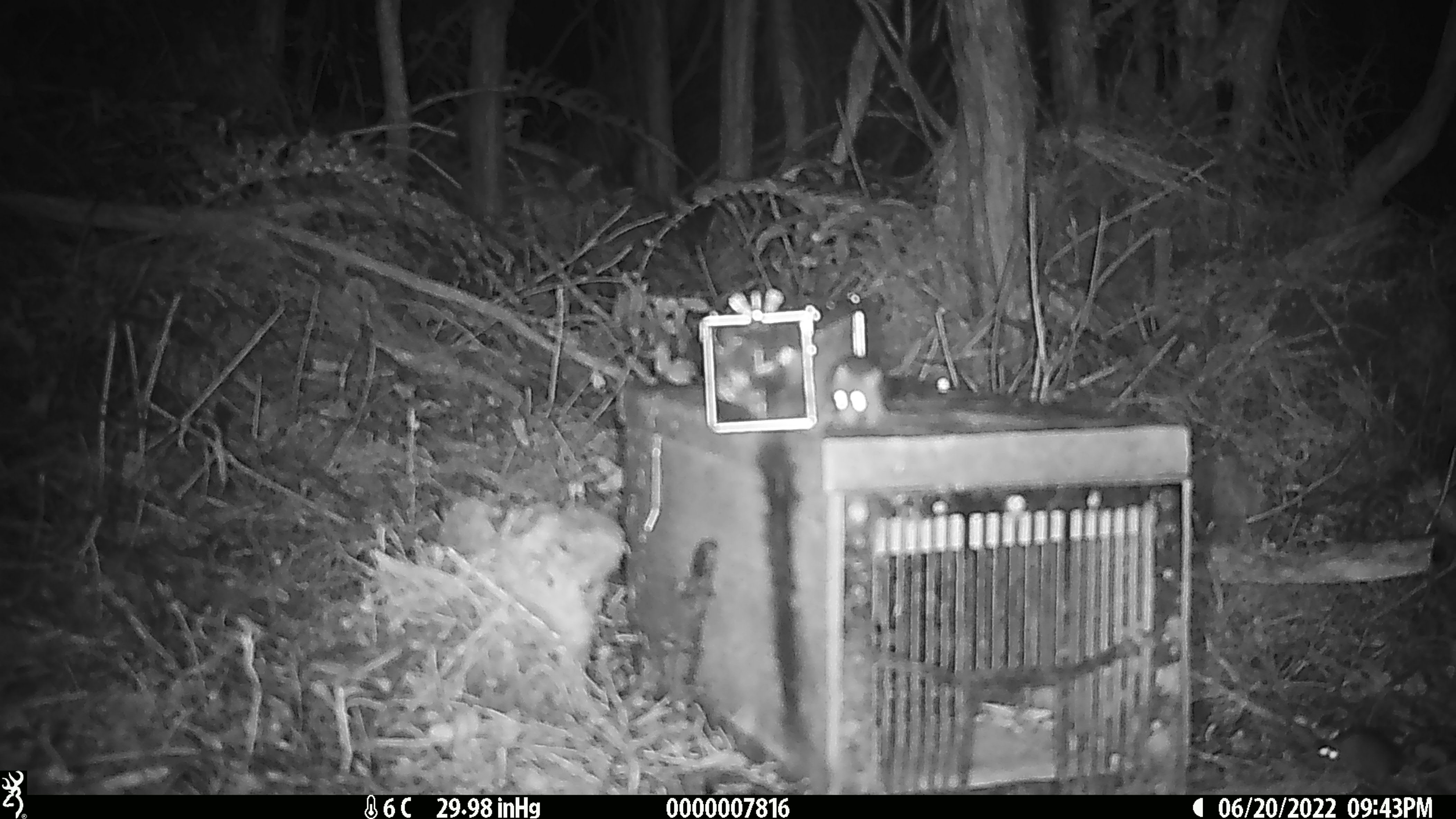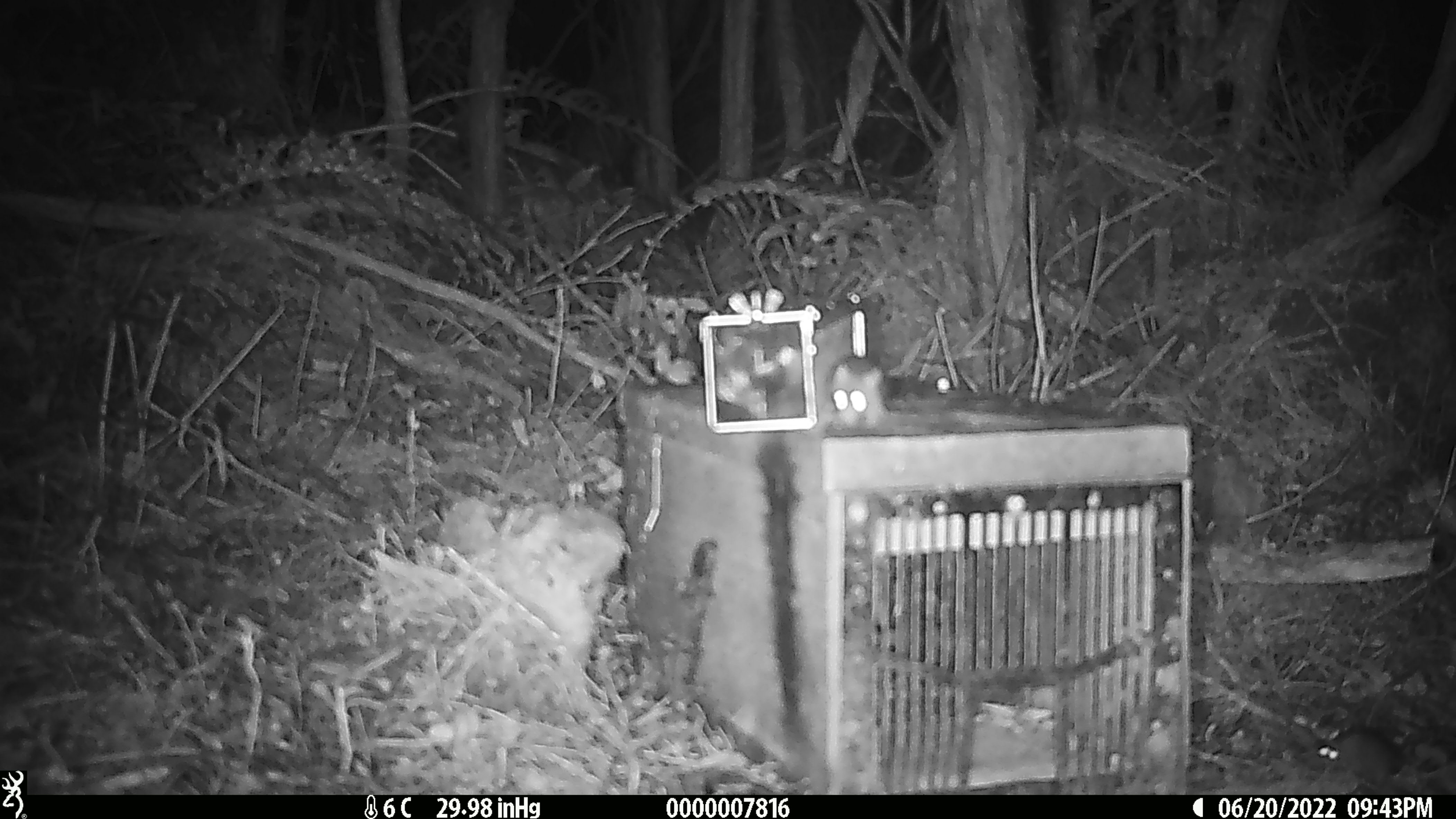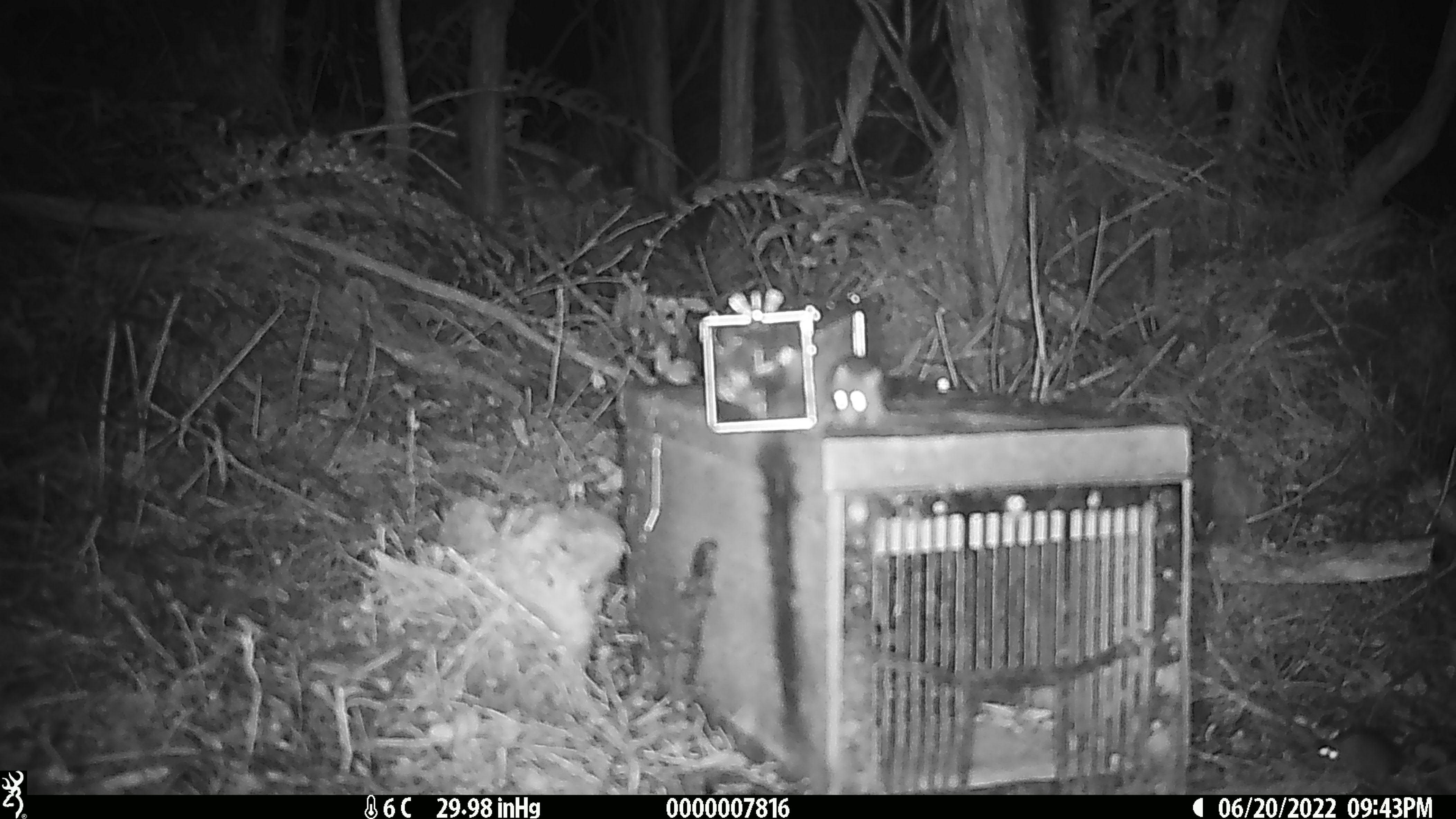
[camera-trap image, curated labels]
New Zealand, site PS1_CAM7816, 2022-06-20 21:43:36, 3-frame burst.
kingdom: Animalia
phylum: Chordata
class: Mammalia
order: Rodentia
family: Muridae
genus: Mus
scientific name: Mus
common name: mouse